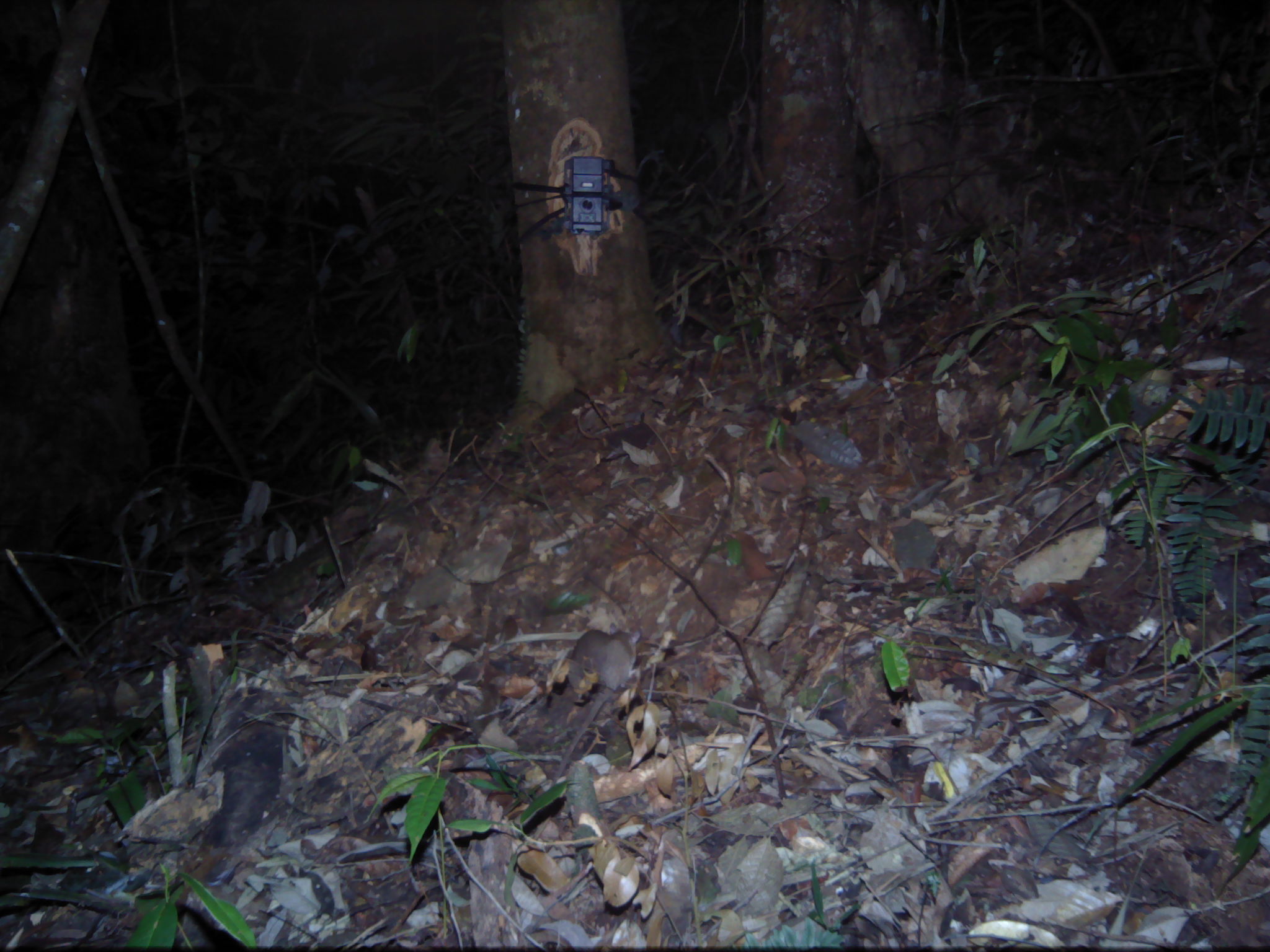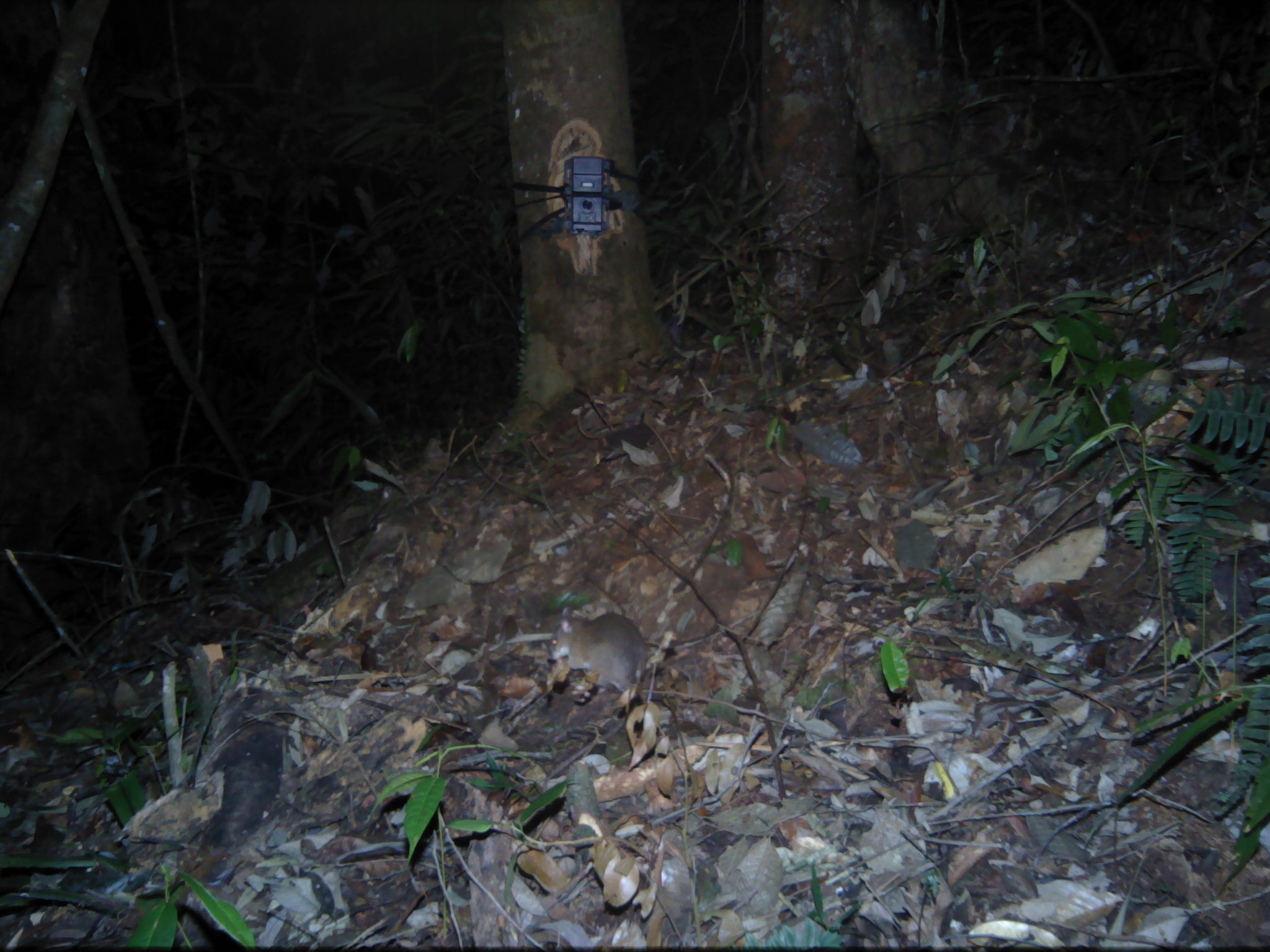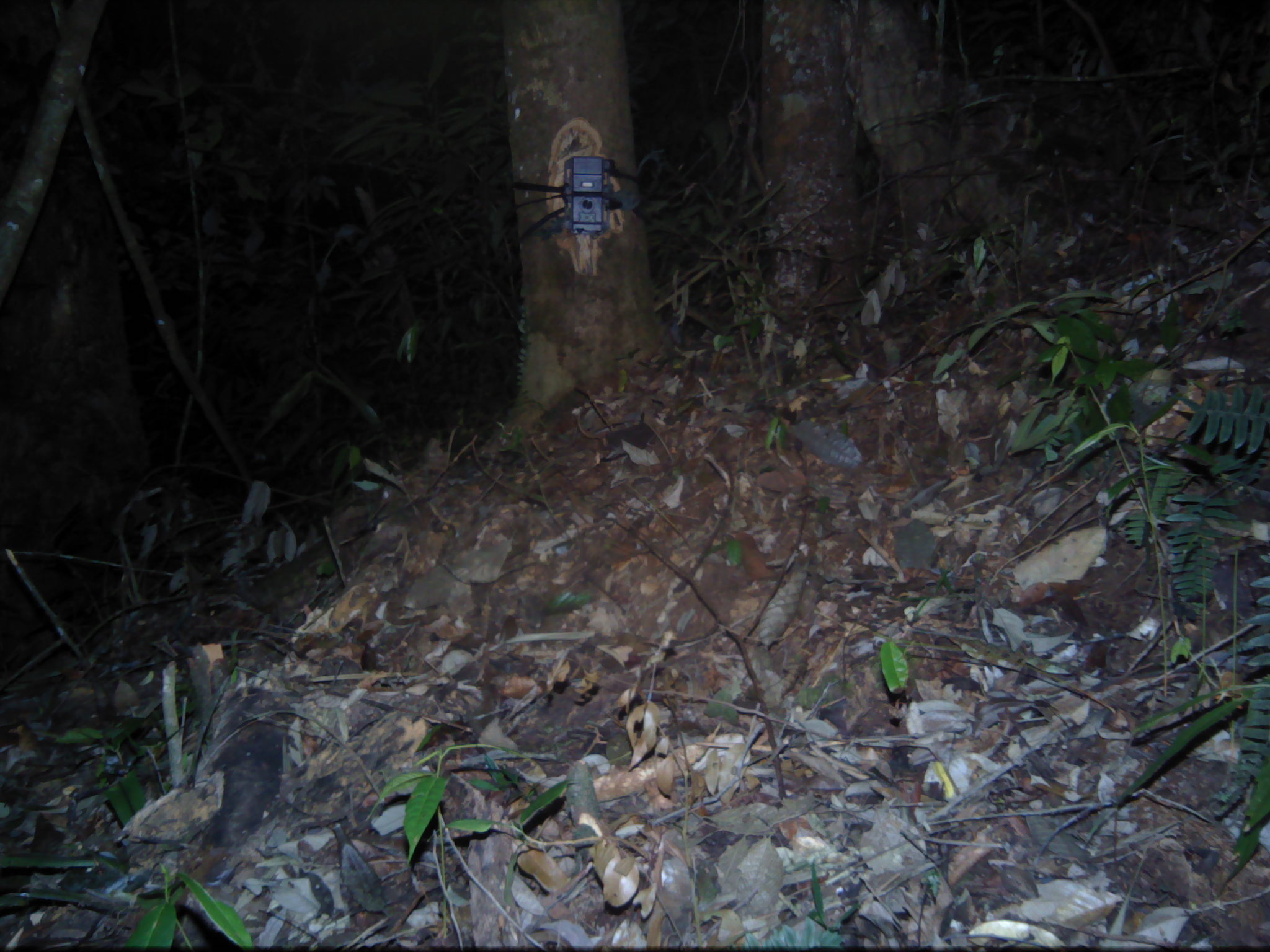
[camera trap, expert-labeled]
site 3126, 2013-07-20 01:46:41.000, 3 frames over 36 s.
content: unidentified animal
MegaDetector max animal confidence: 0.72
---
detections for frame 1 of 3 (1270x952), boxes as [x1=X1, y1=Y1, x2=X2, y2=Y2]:
unknown: [x1=552, y1=623, x2=640, y2=782]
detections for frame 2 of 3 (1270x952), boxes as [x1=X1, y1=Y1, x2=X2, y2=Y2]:
unknown: [x1=537, y1=607, x2=647, y2=794]